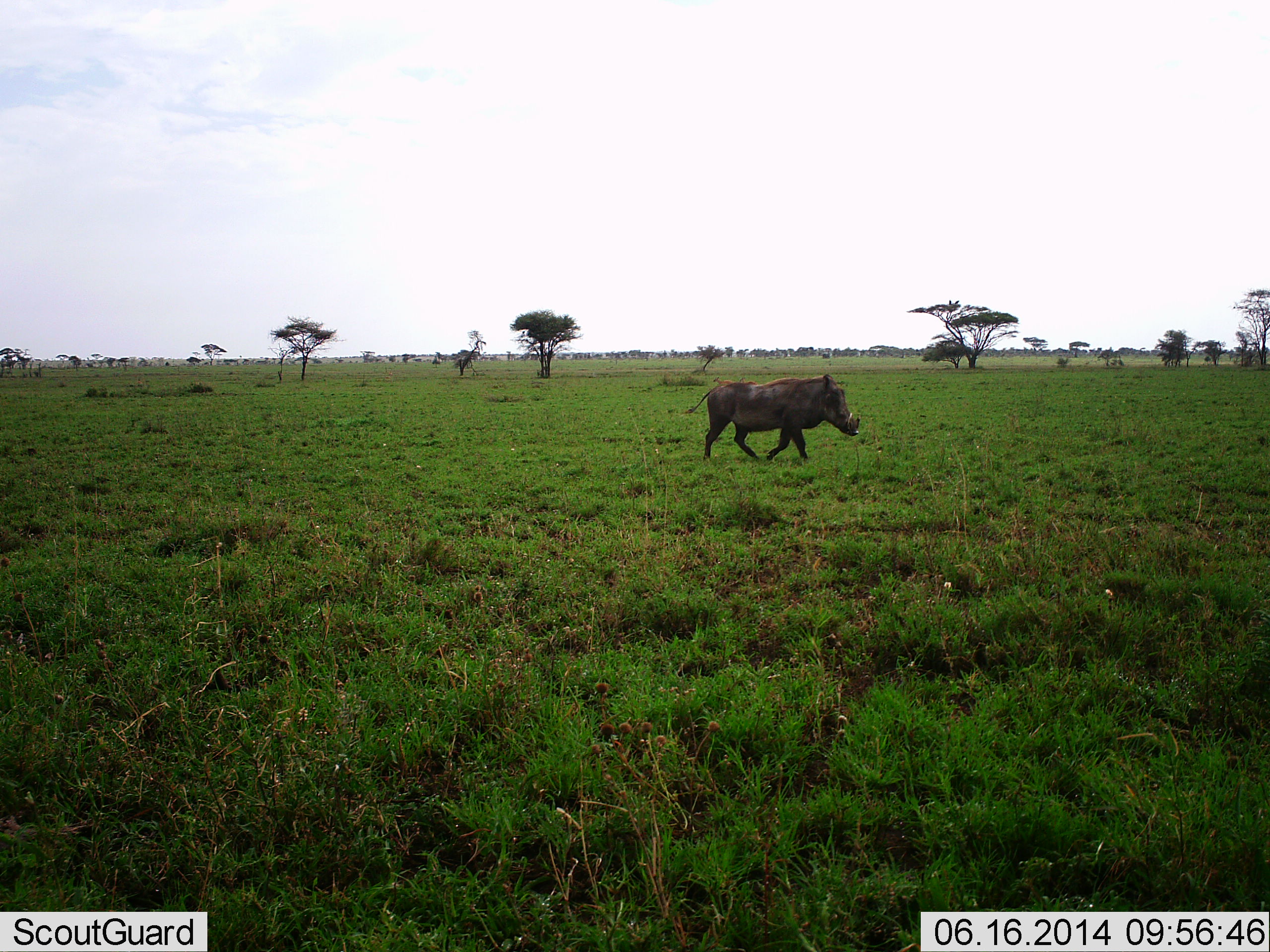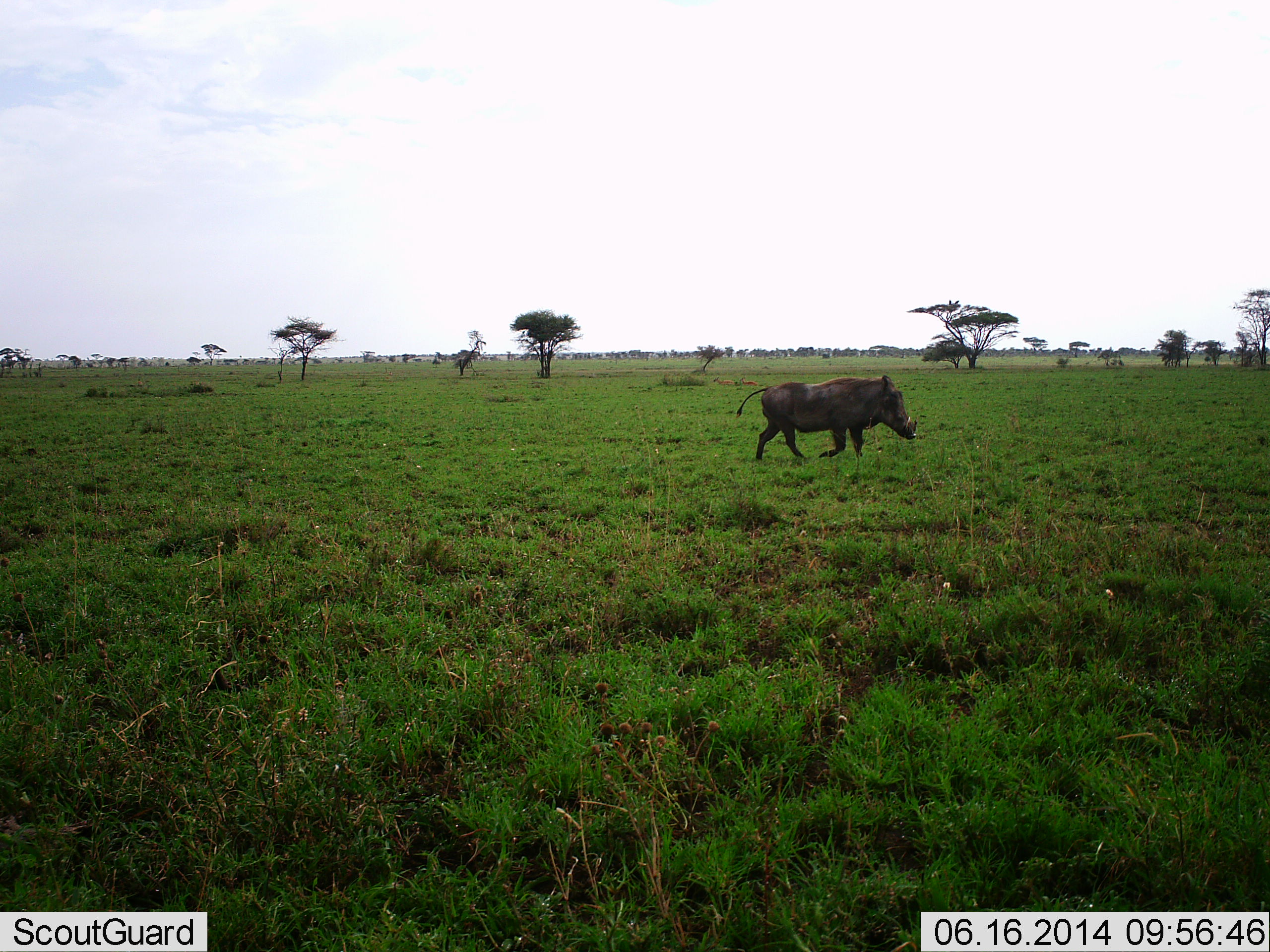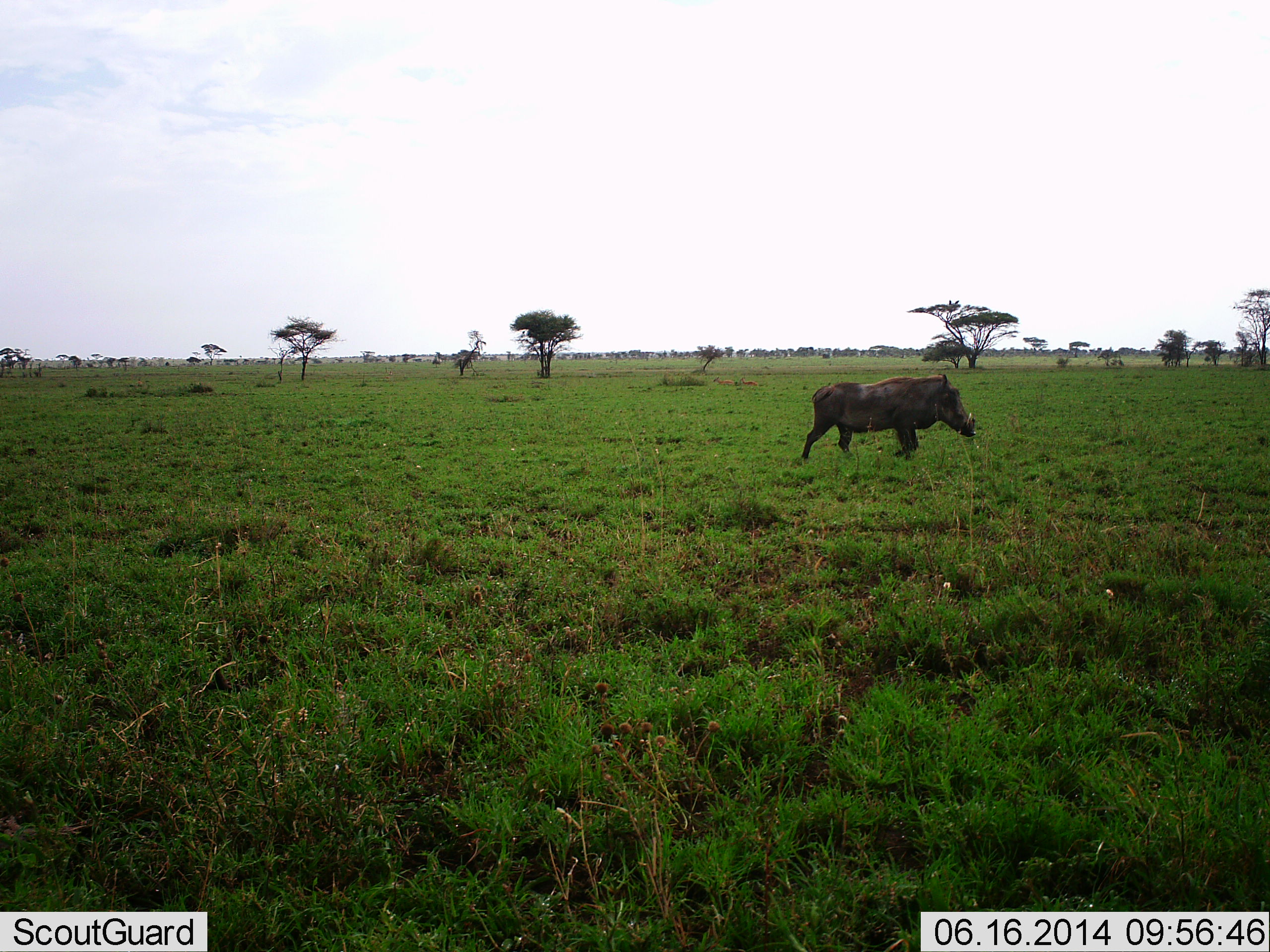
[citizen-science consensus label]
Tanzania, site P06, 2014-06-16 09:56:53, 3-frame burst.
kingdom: Animalia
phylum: Chordata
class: Mammalia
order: Artiodactyla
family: Suidae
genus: Phacochoerus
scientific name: Phacochoerus africanus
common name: warthog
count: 1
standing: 0%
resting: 0%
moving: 100%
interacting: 0%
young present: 0%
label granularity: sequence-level